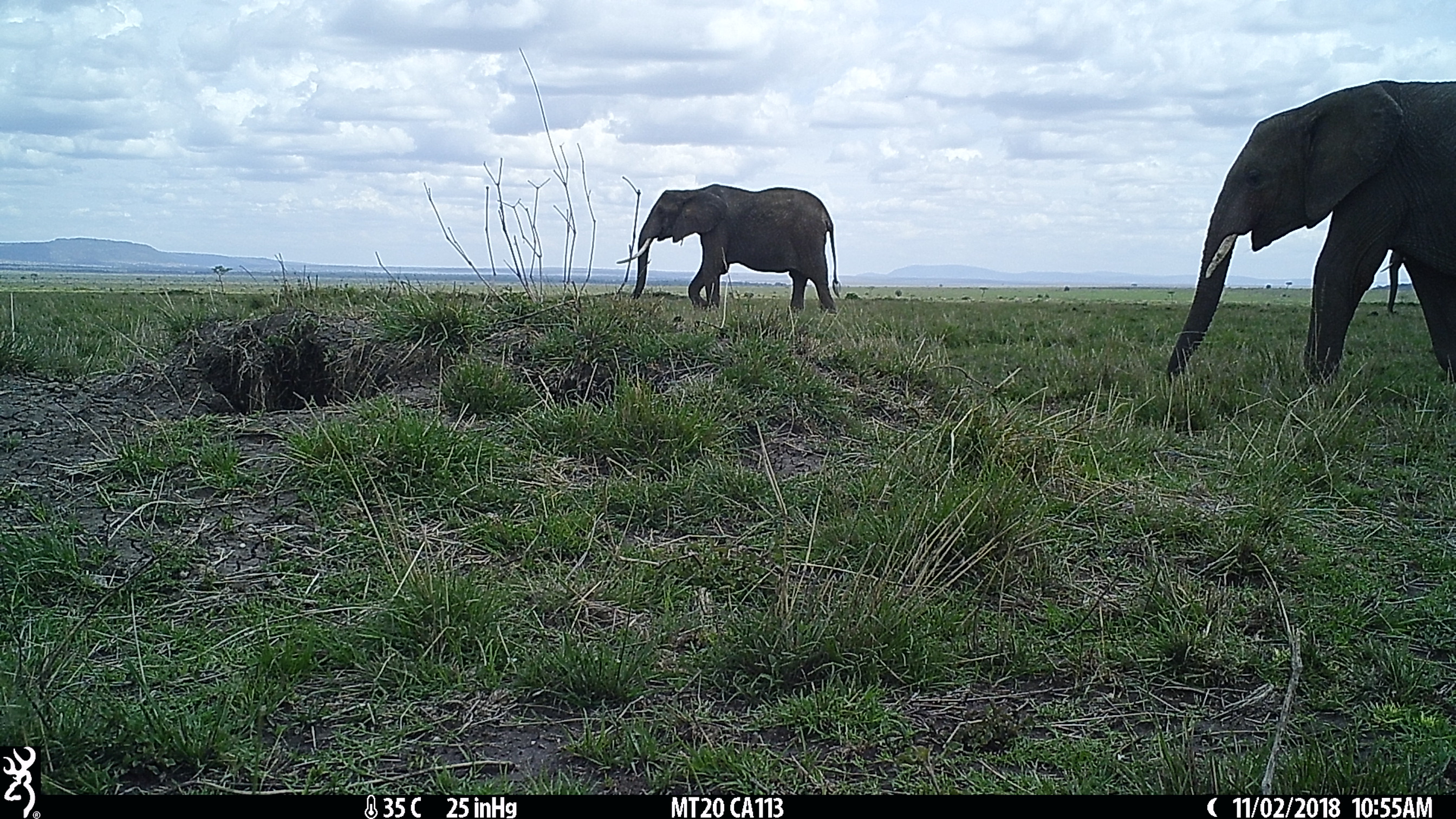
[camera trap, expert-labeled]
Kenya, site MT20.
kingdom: Animalia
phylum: Chordata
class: Mammalia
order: Proboscidea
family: Elephantidae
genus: Loxodonta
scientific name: Loxodonta africana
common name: elephant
Elephant (Loxodonta africana).